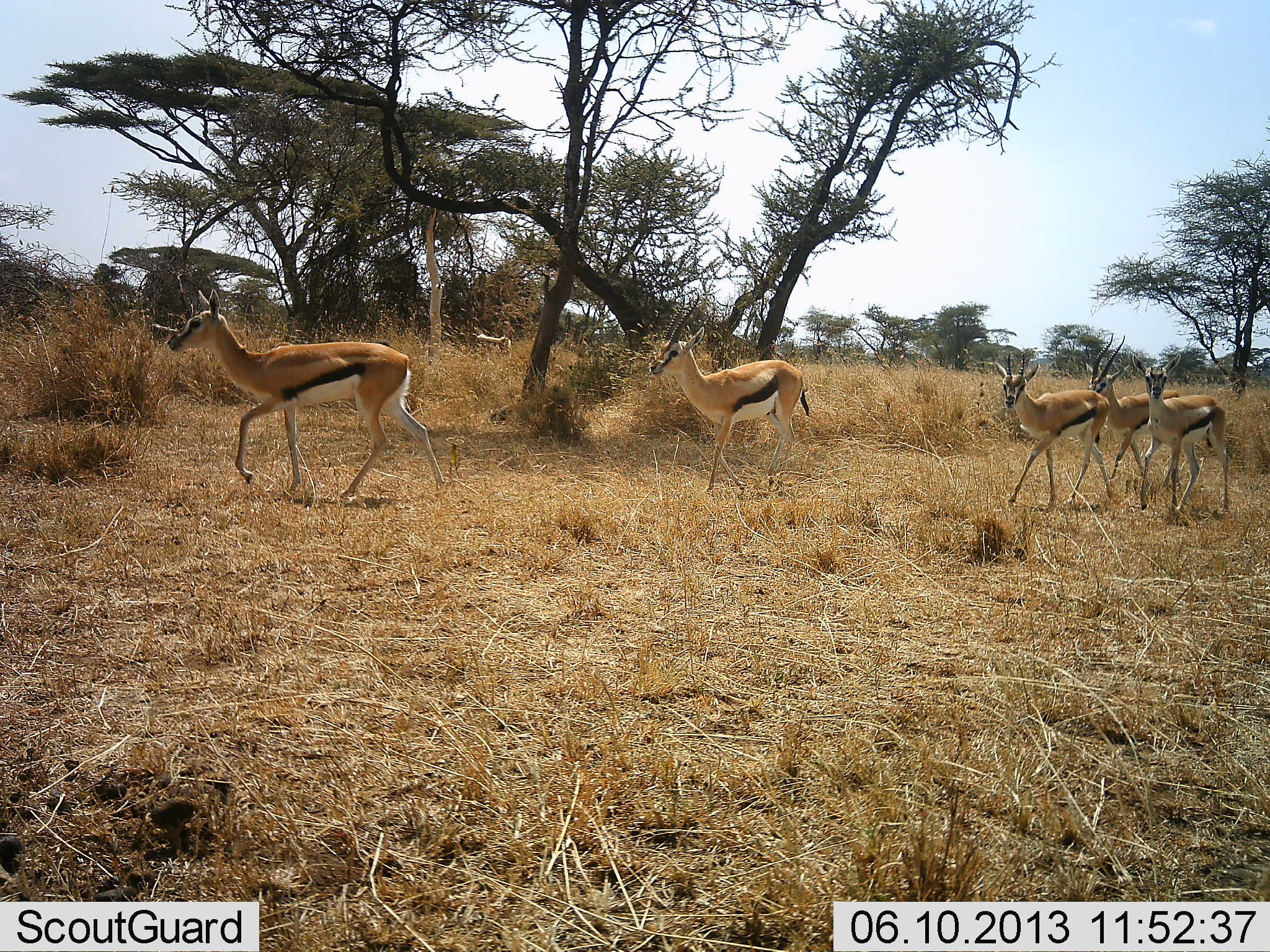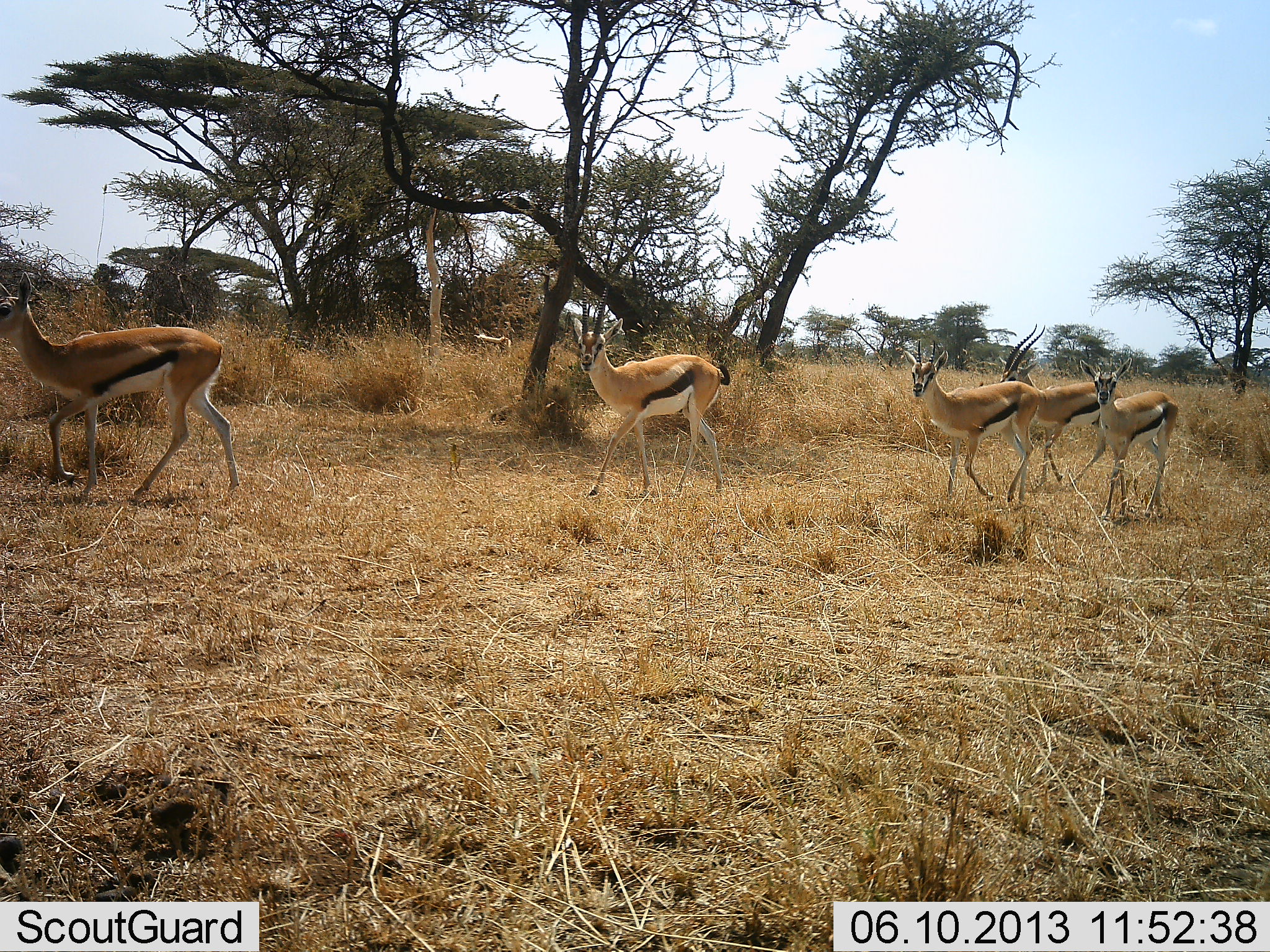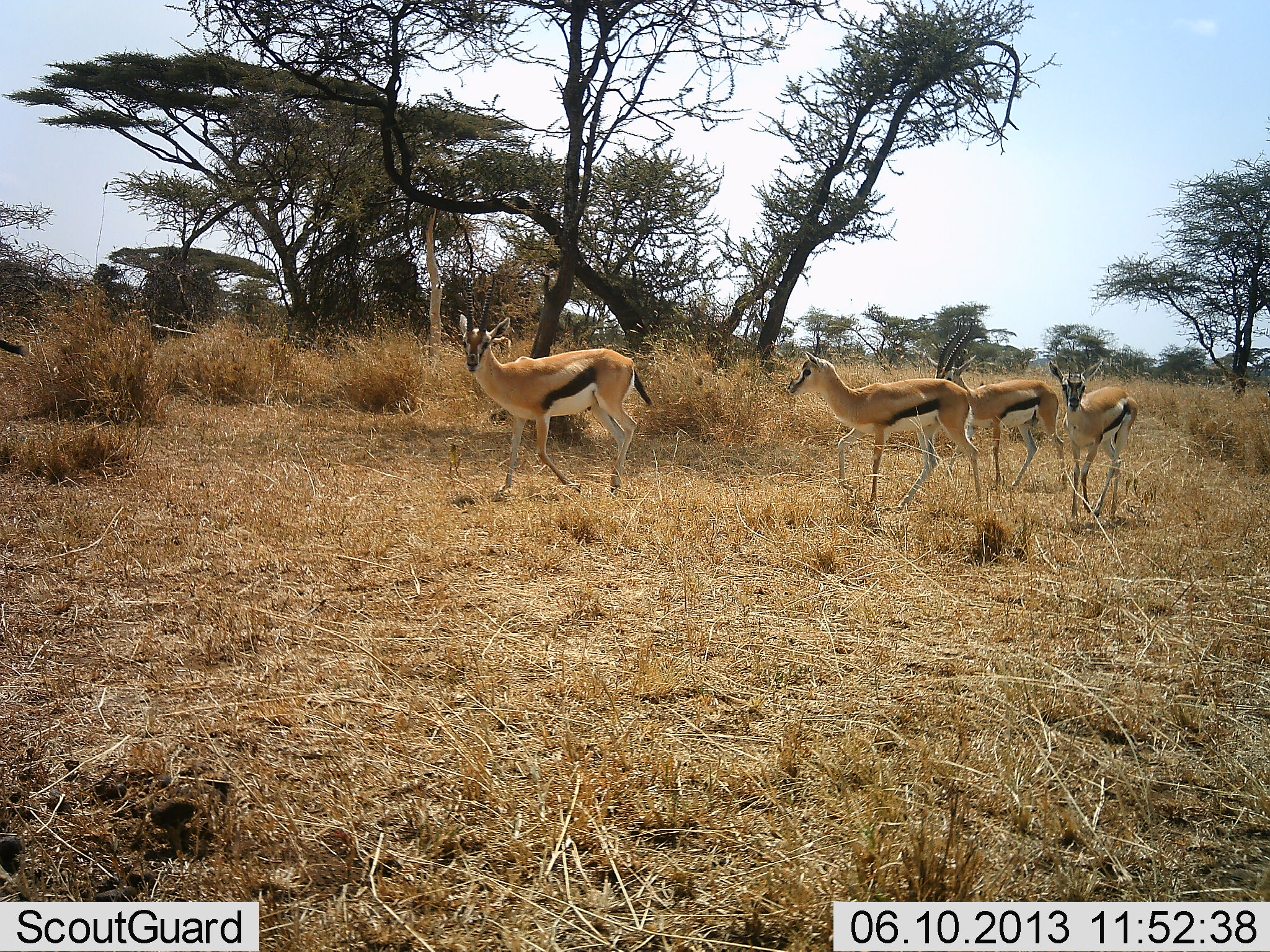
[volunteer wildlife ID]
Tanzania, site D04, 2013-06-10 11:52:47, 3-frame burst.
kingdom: Animalia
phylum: Chordata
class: Mammalia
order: Artiodactyla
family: Bovidae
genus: Eudorcas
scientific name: Eudorcas thomsonii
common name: thomson's gazelle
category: gazellethomsons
Gazellethomsons (thomson's gazelle) (Eudorcas thomsonii), count 5. Behavior (volunteer vote fractions): standing 11%, resting 0%, moving 96%, interacting 0%. Young present (vote fraction): 4%. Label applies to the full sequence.